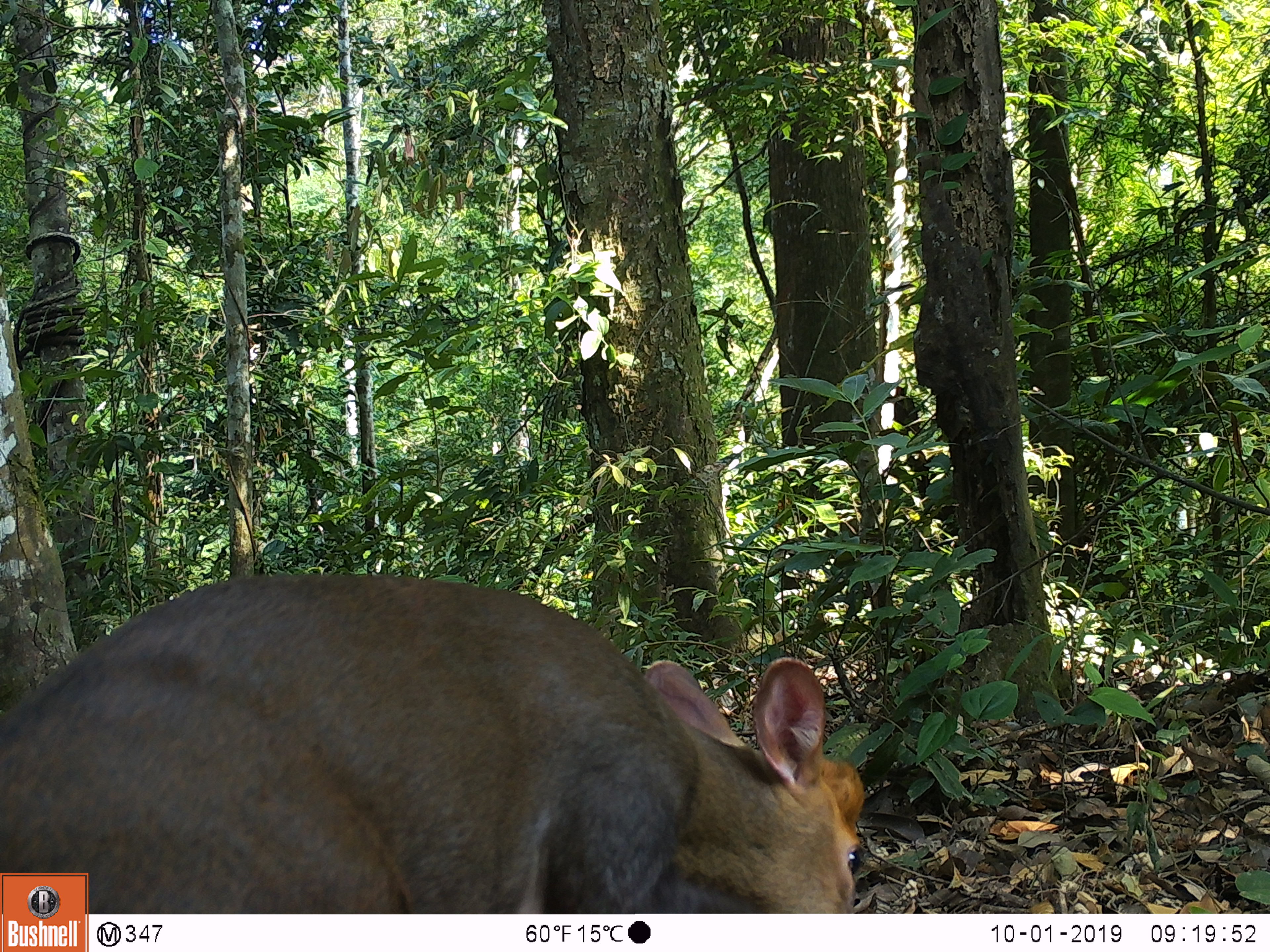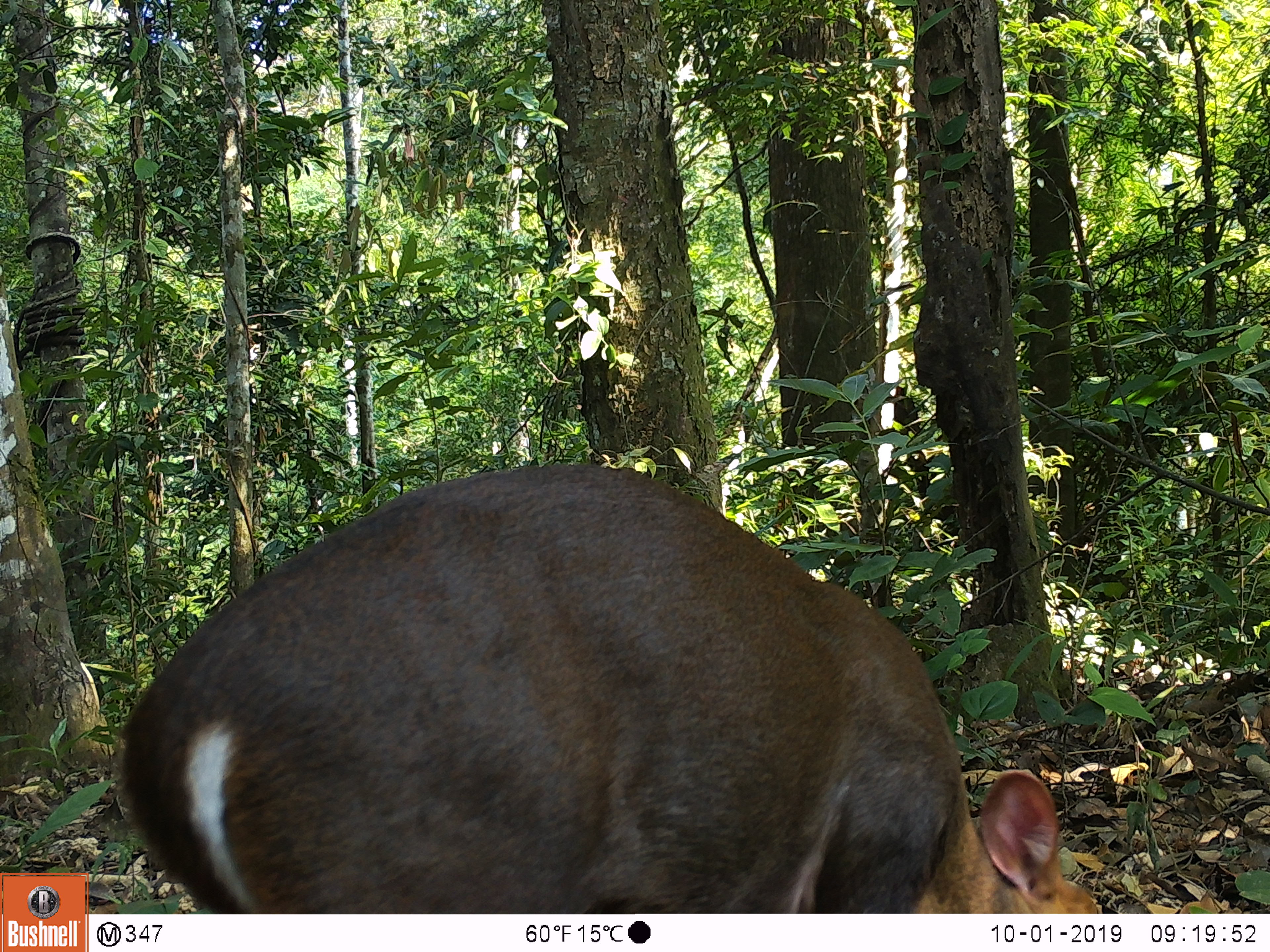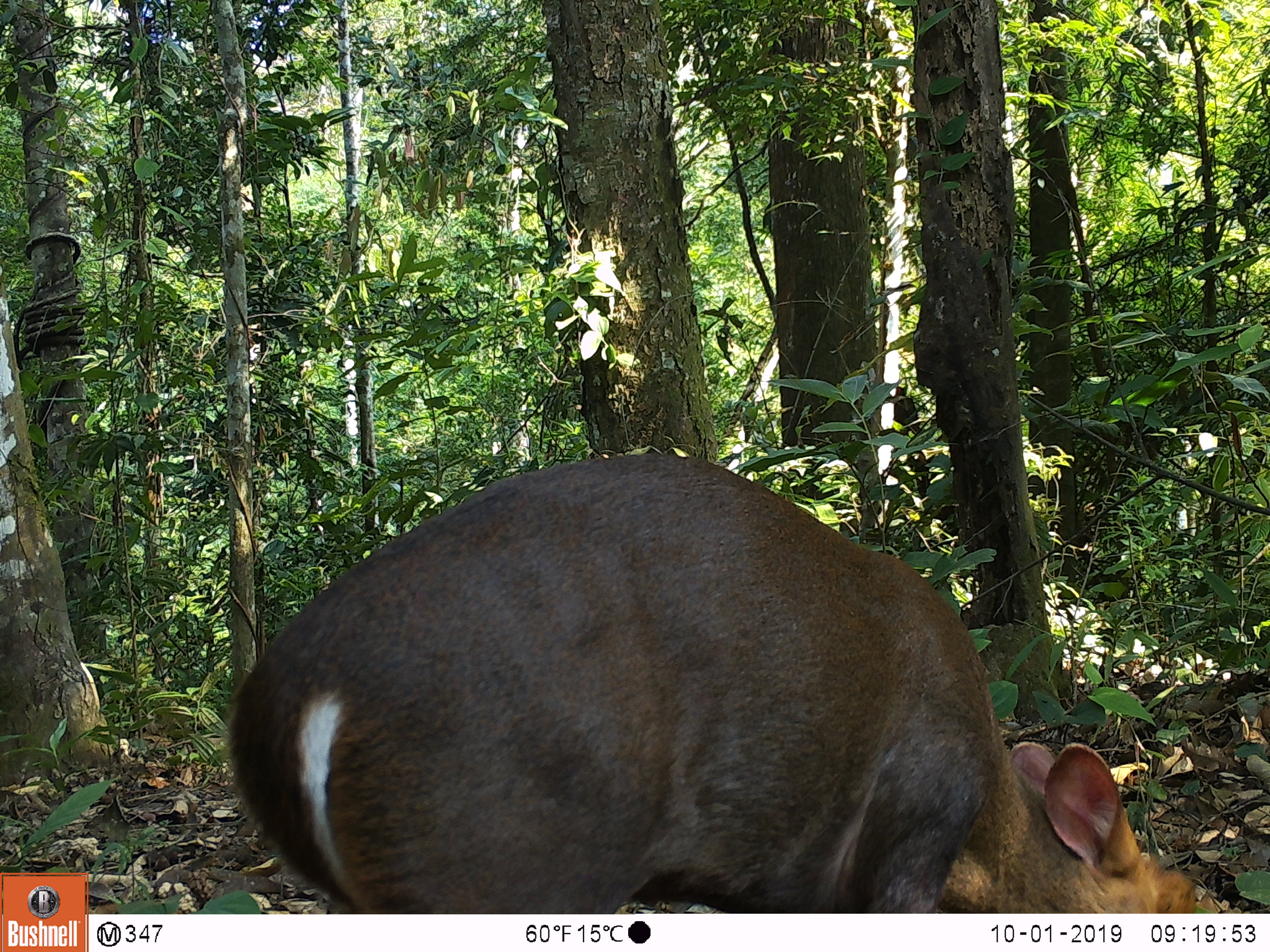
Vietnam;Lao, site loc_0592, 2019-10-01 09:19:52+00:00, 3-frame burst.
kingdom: Animalia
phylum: Chordata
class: Mammalia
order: Artiodactyla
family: Cervidae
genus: Muntiacus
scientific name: Muntiacus rooseveltorum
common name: roosevelt's muntjac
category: roosevelts muntjac group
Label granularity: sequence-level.